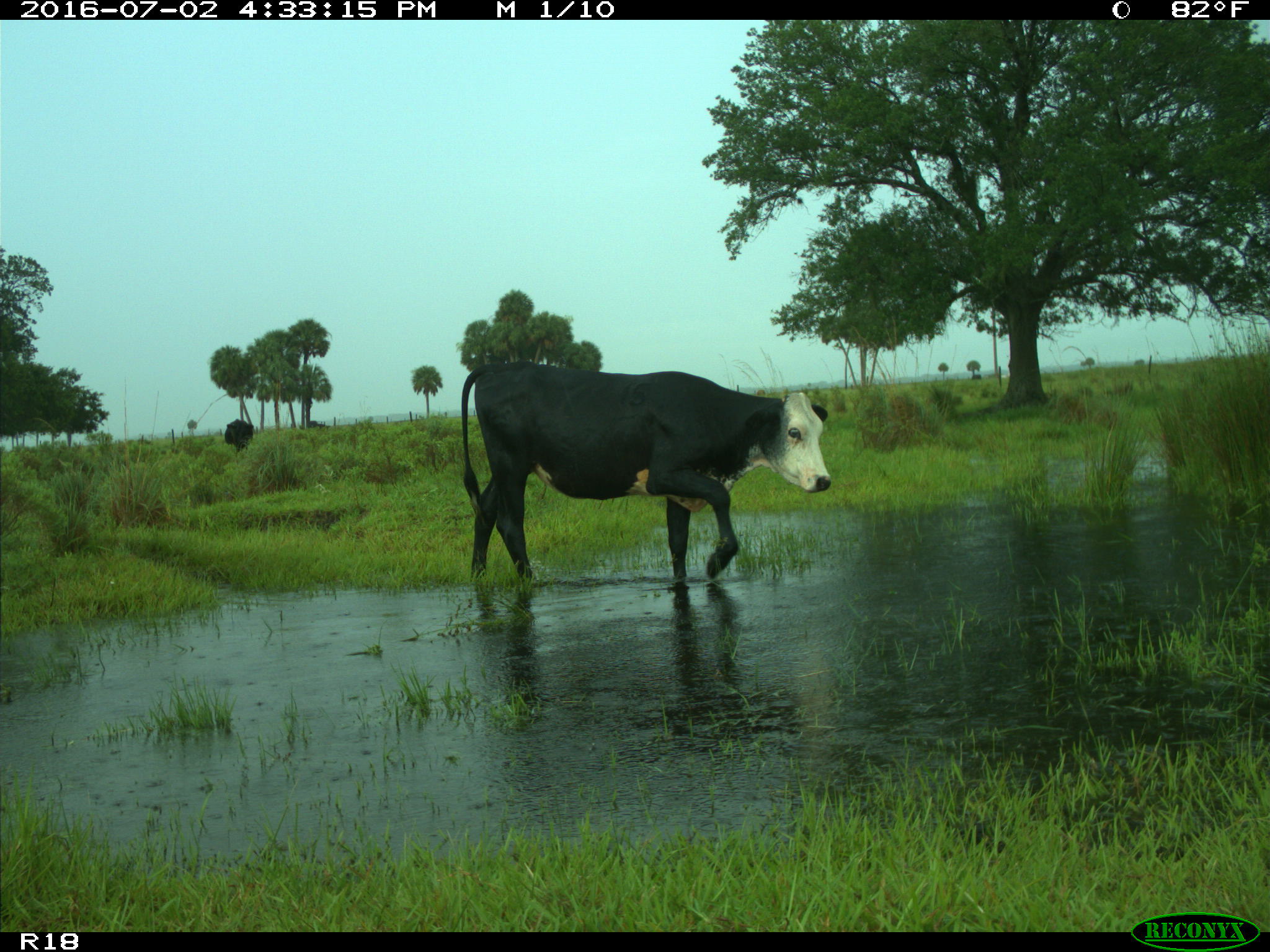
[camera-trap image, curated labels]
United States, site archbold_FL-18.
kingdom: Animalia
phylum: Chordata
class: Mammalia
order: Artiodactyla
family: Bovidae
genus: Bos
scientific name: Bos taurus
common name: domestic cow